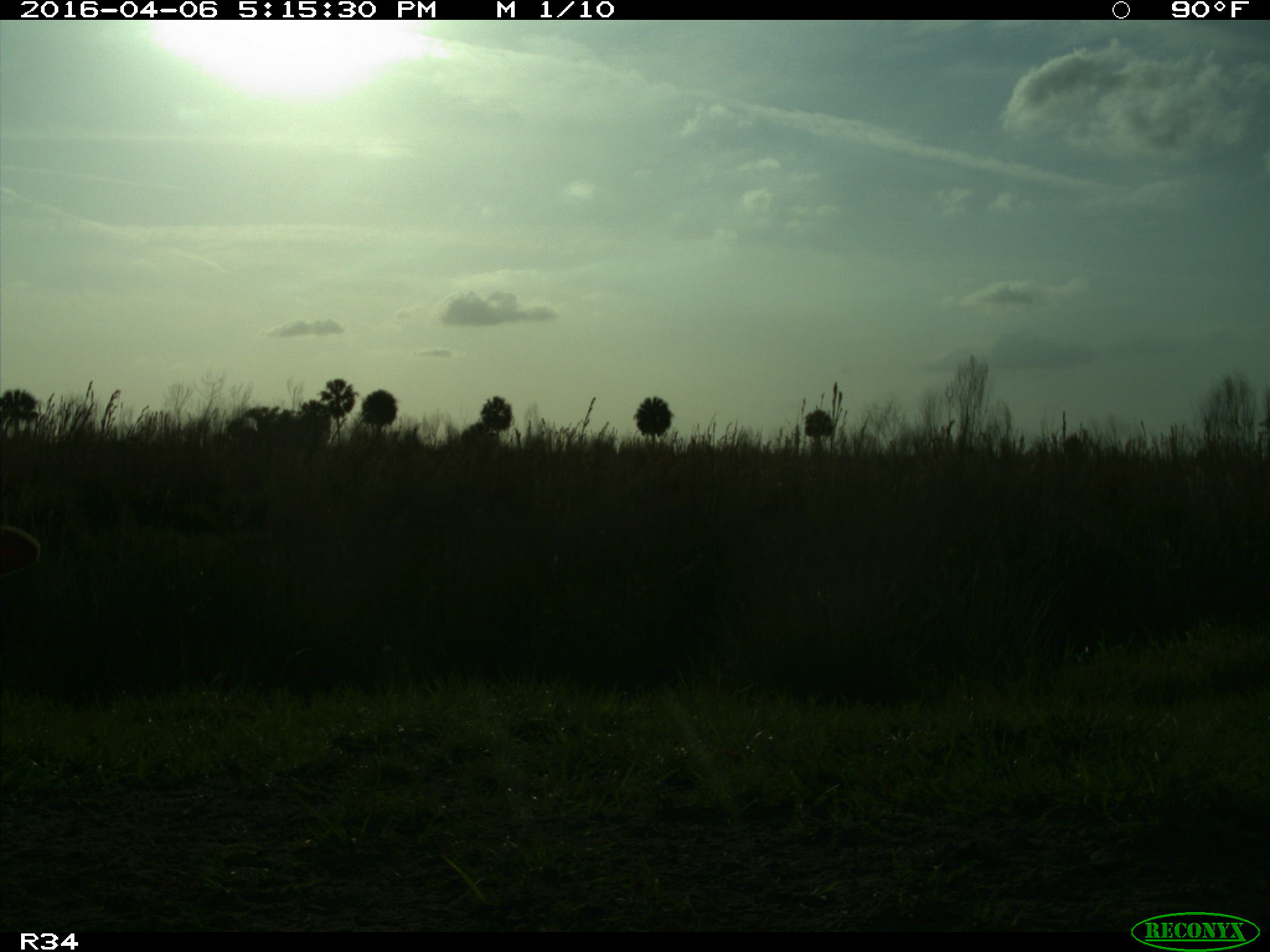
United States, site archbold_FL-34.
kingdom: Animalia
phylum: Chordata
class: Mammalia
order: Artiodactyla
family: Bovidae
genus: Bos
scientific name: Bos taurus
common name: domestic cow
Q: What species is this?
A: Bos taurus (domestic cow).